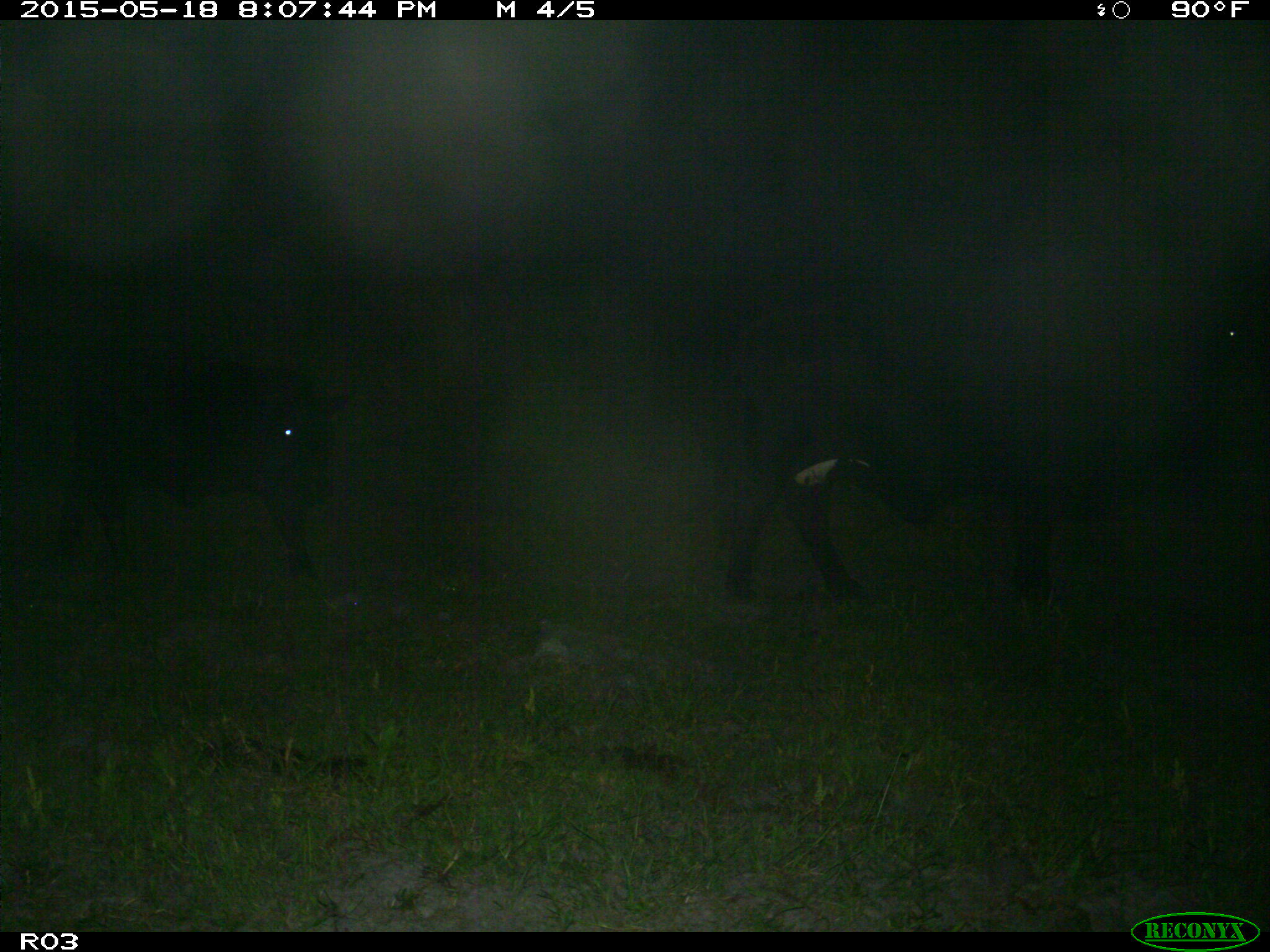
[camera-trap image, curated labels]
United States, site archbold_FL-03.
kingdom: Animalia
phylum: Chordata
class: Mammalia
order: Artiodactyla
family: Bovidae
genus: Bos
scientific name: Bos taurus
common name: domestic cow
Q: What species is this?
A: Bos taurus (domestic cow).